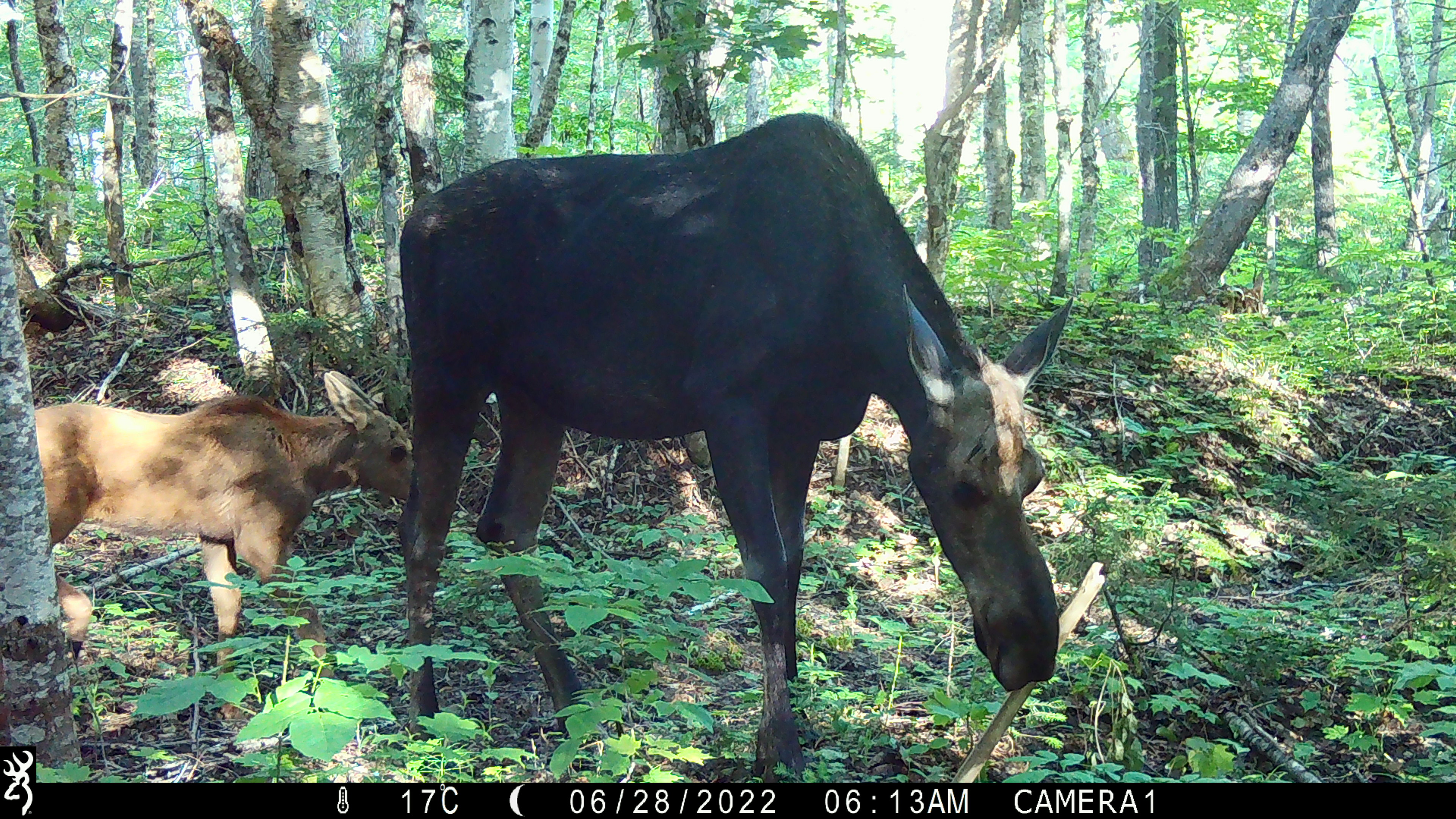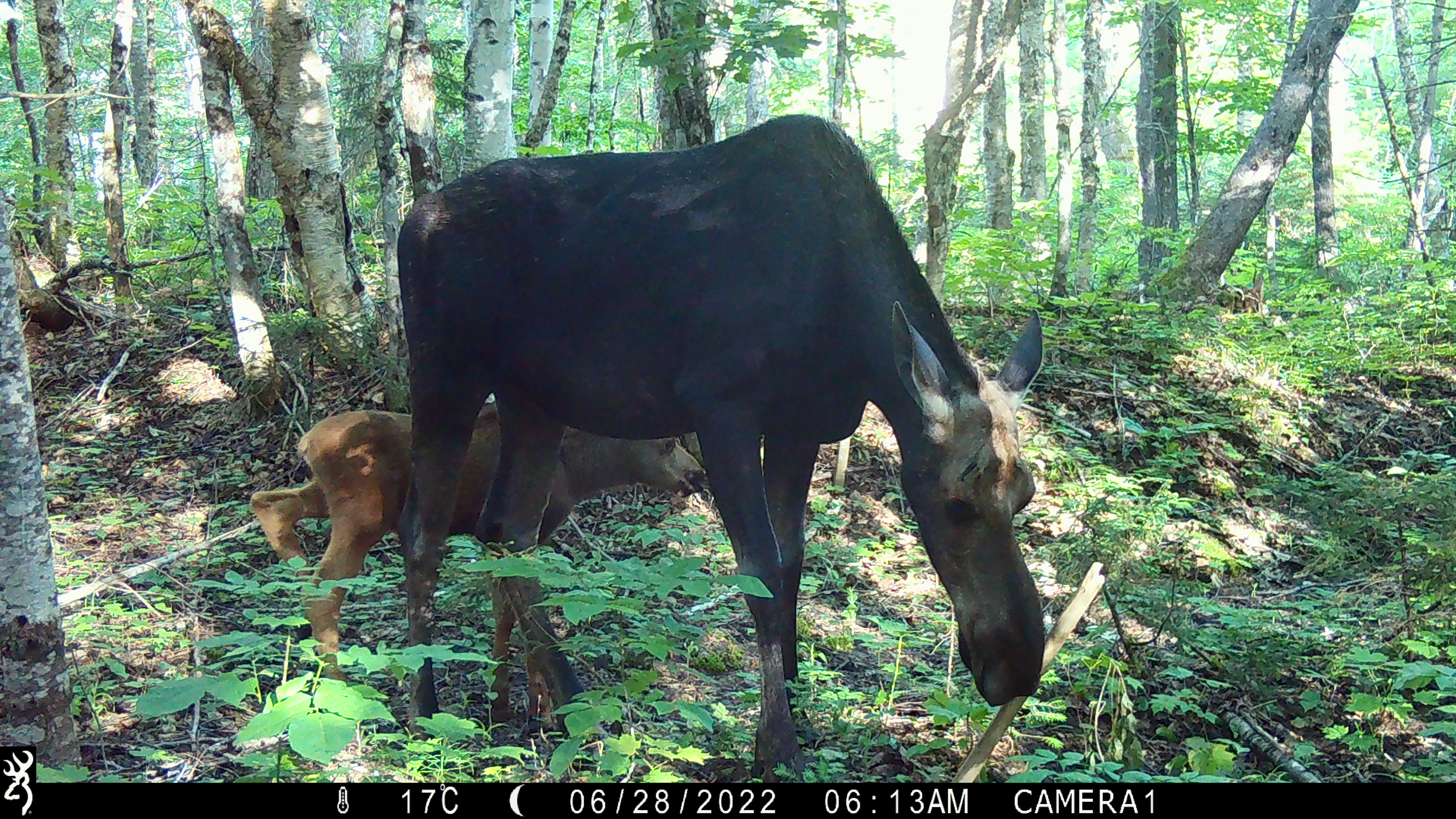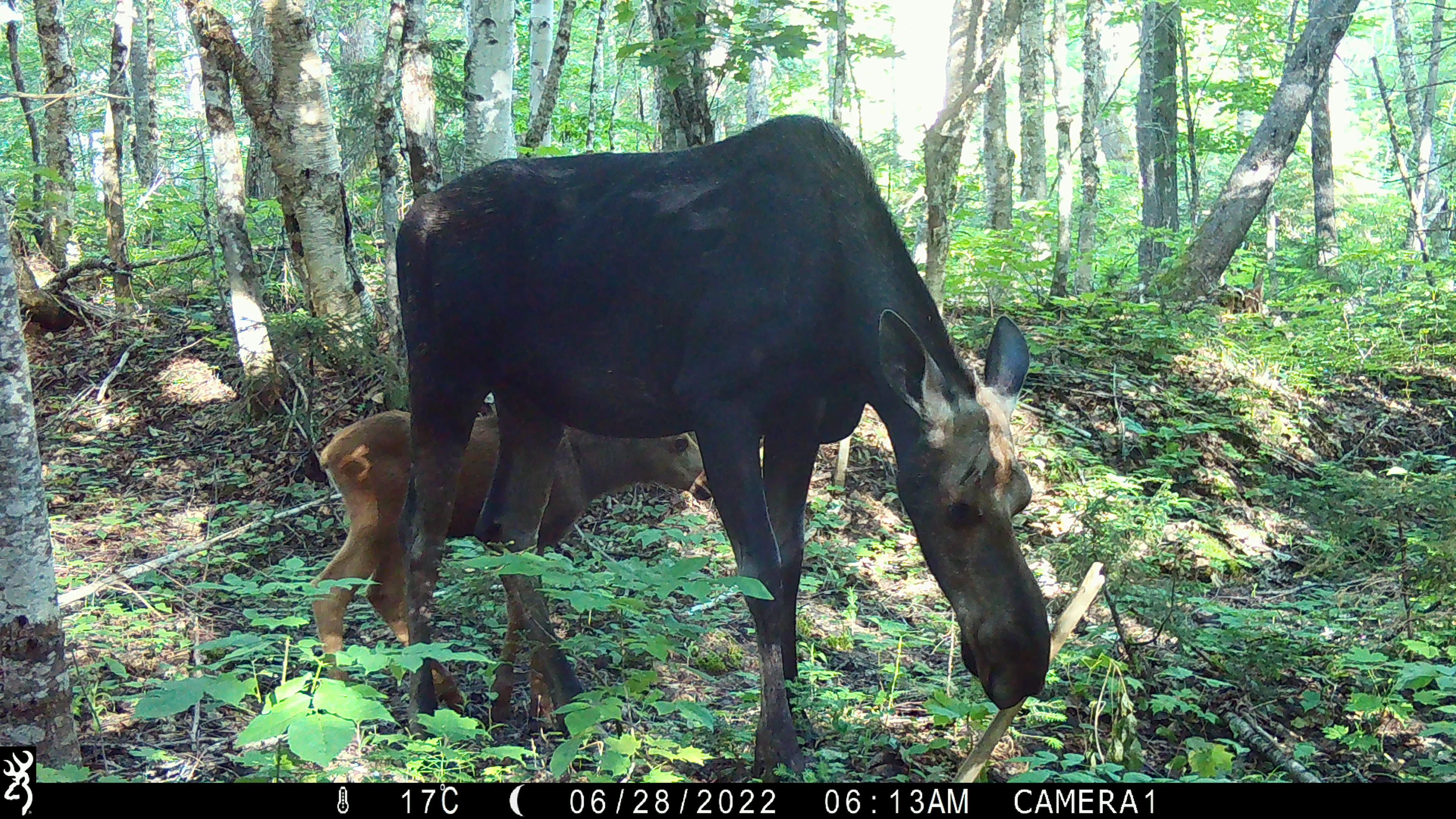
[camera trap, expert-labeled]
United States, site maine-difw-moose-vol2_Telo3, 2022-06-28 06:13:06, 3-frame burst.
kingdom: Animalia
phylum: Chordata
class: Mammalia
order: Artiodactyla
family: Cervidae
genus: Alces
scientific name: Alces alces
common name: moose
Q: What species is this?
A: Moose (Alces alces).